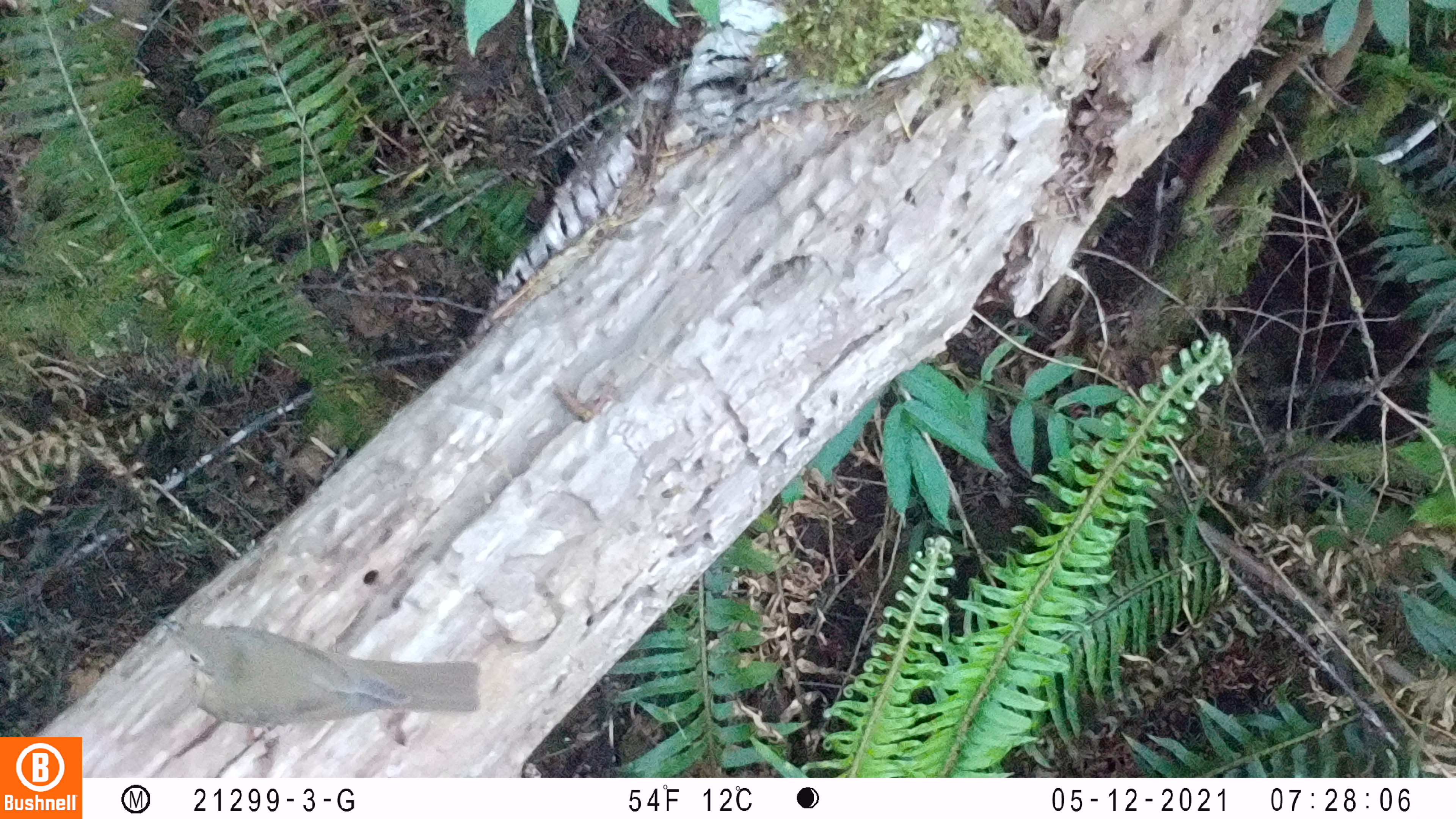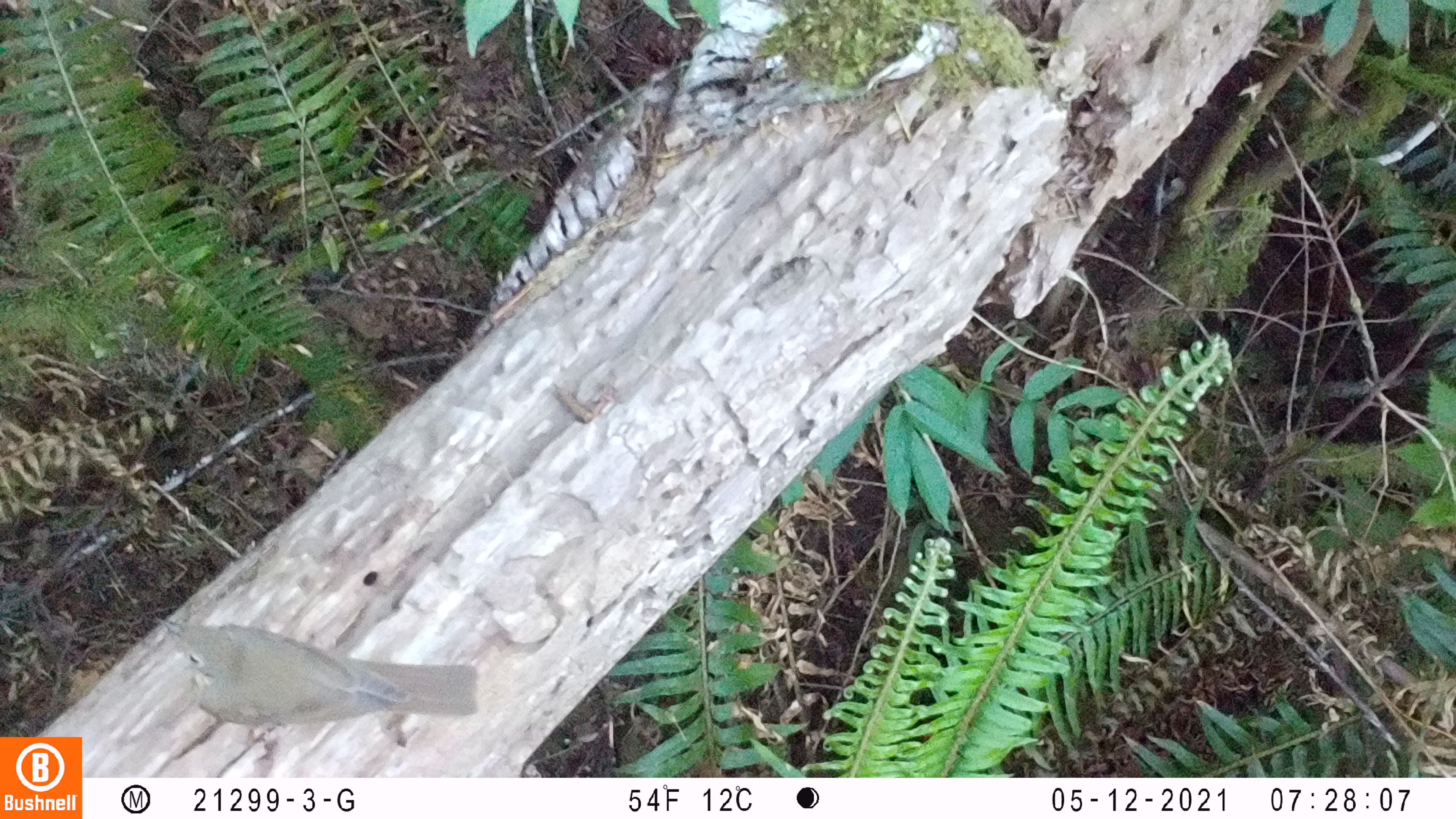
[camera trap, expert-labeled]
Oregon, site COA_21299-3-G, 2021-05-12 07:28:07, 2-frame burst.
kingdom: Animalia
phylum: Chordata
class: Aves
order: Passeriformes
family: Turdidae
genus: Catharus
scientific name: Catharus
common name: brown thrushes and nightingale-thrushes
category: catharus species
Catharus species (brown thrushes and nightingale-thrushes) (Catharus).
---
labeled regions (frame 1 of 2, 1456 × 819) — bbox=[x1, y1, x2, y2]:
catharus species: bbox=[164, 622, 496, 732]